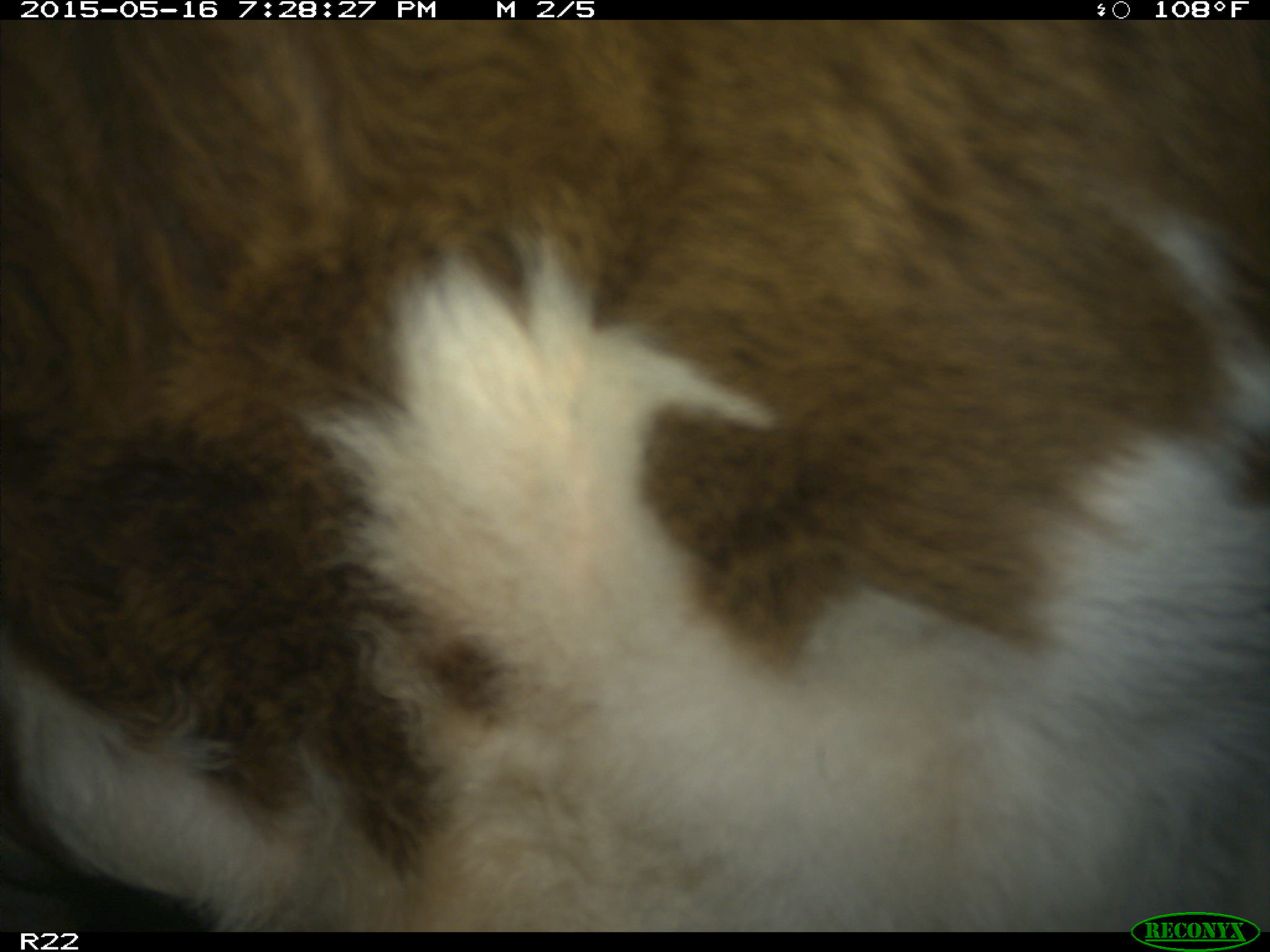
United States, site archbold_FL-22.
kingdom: Animalia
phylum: Chordata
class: Mammalia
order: Artiodactyla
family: Bovidae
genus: Bos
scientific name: Bos taurus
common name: domestic cow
Bos taurus (domestic cow).